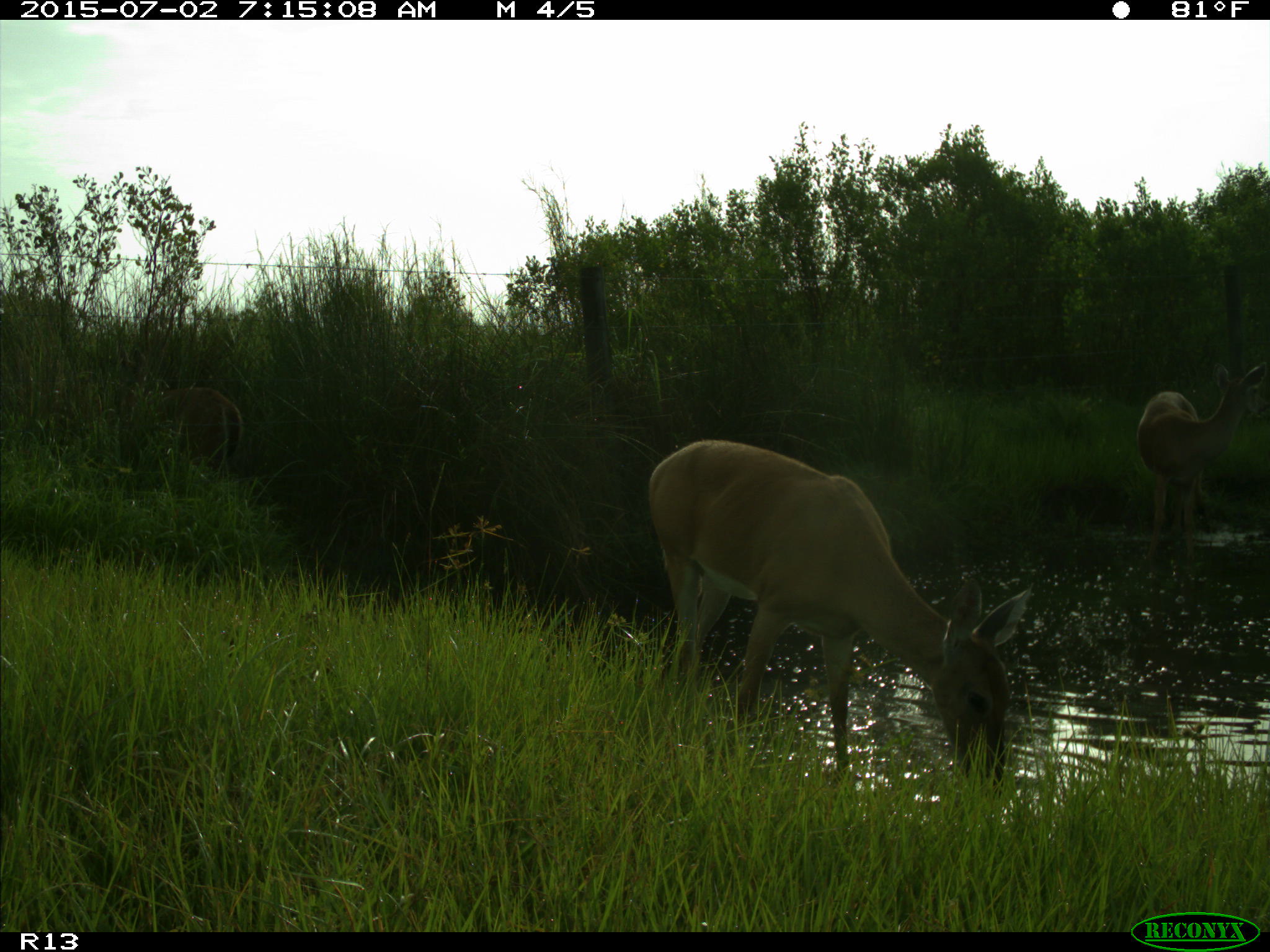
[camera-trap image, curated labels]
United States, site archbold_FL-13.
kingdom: Animalia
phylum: Chordata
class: Mammalia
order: Artiodactyla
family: Cervidae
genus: Odocoileus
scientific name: Odocoileus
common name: deer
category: unidentified deer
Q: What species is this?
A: Unidentified deer (deer) (Odocoileus).